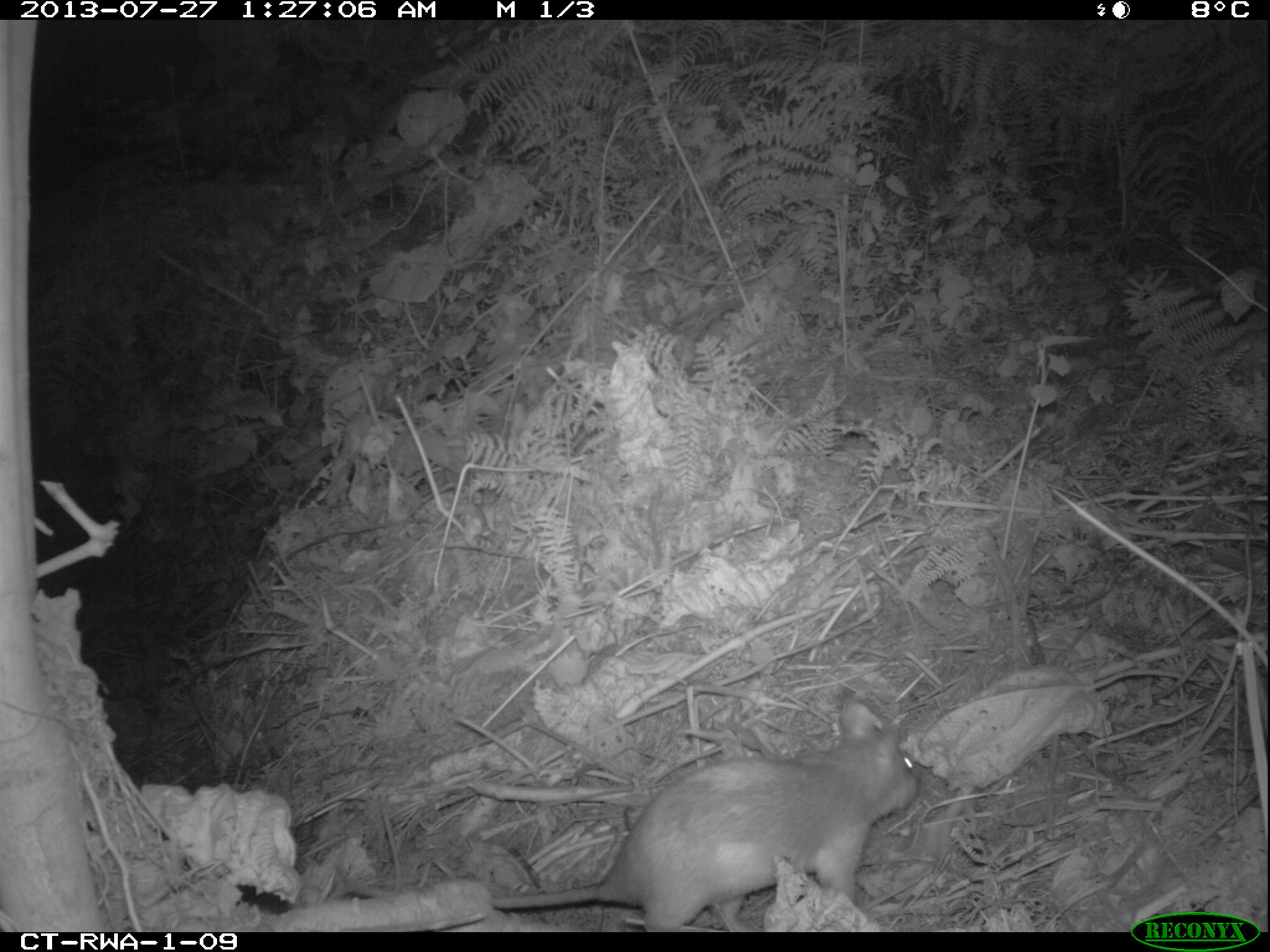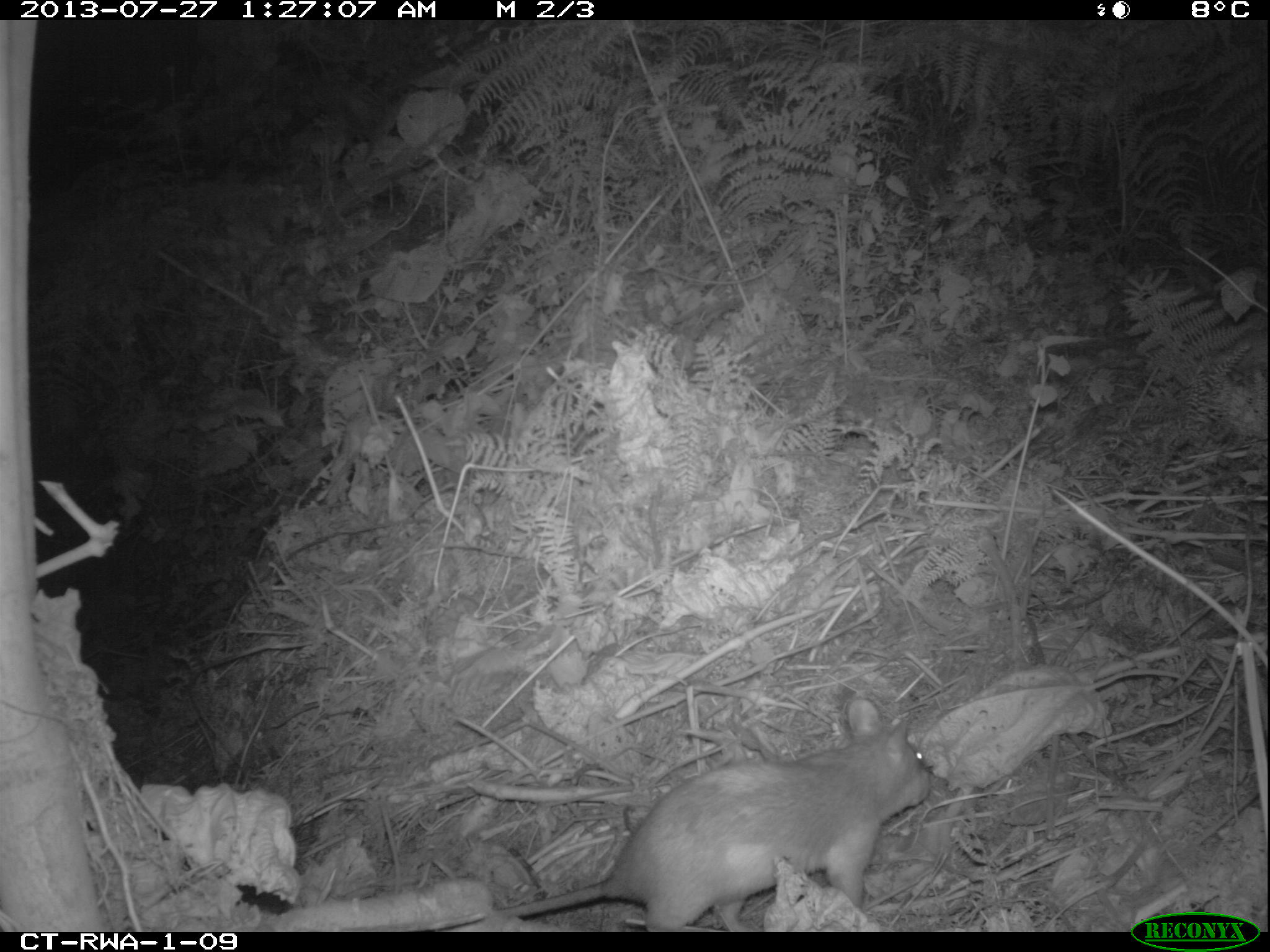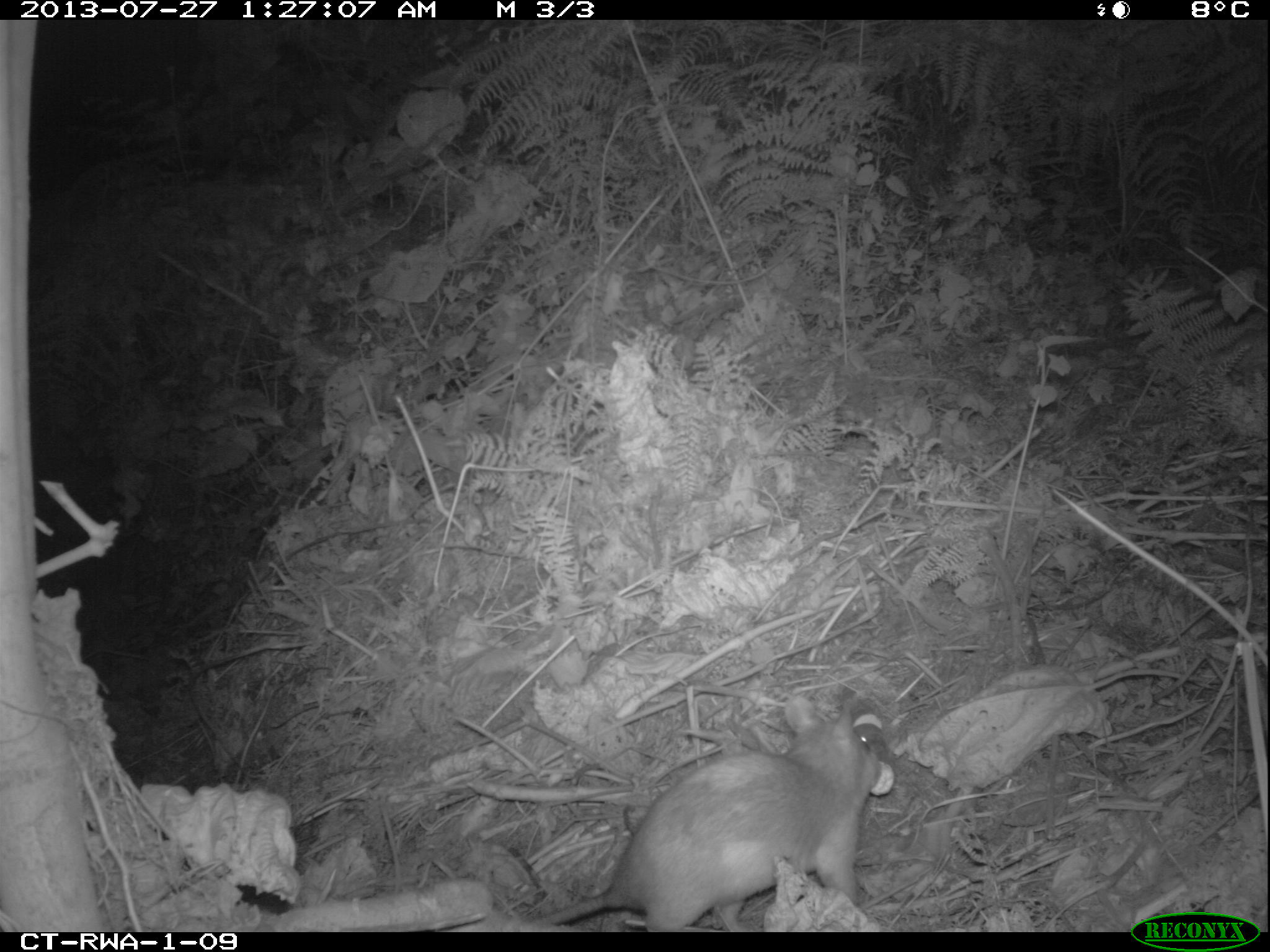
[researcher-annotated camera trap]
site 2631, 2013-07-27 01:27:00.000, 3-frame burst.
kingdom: Animalia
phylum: Chordata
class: Mammalia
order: Rodentia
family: Nesomyidae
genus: Cricetomys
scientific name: Cricetomys gambianus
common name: african giant pouched rat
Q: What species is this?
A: Cricetomys gambianus (african giant pouched rat).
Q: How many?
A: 1.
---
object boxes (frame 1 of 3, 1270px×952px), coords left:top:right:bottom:
cricetomys gambianus: 342:699:925:932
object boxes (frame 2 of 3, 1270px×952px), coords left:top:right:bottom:
cricetomys gambianus: 419:697:933:933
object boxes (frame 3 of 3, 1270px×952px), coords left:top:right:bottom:
cricetomys gambianus: 529:695:880:932